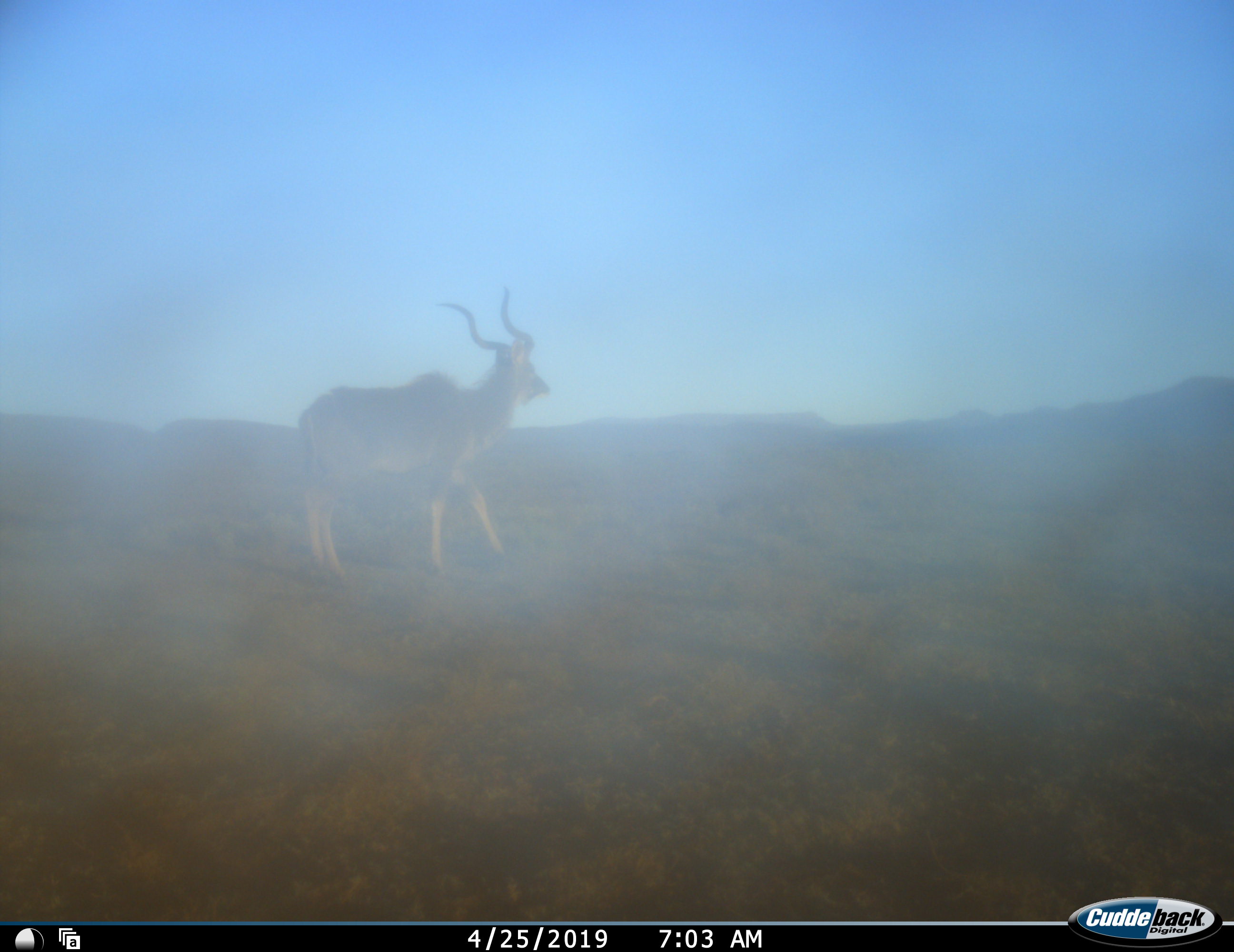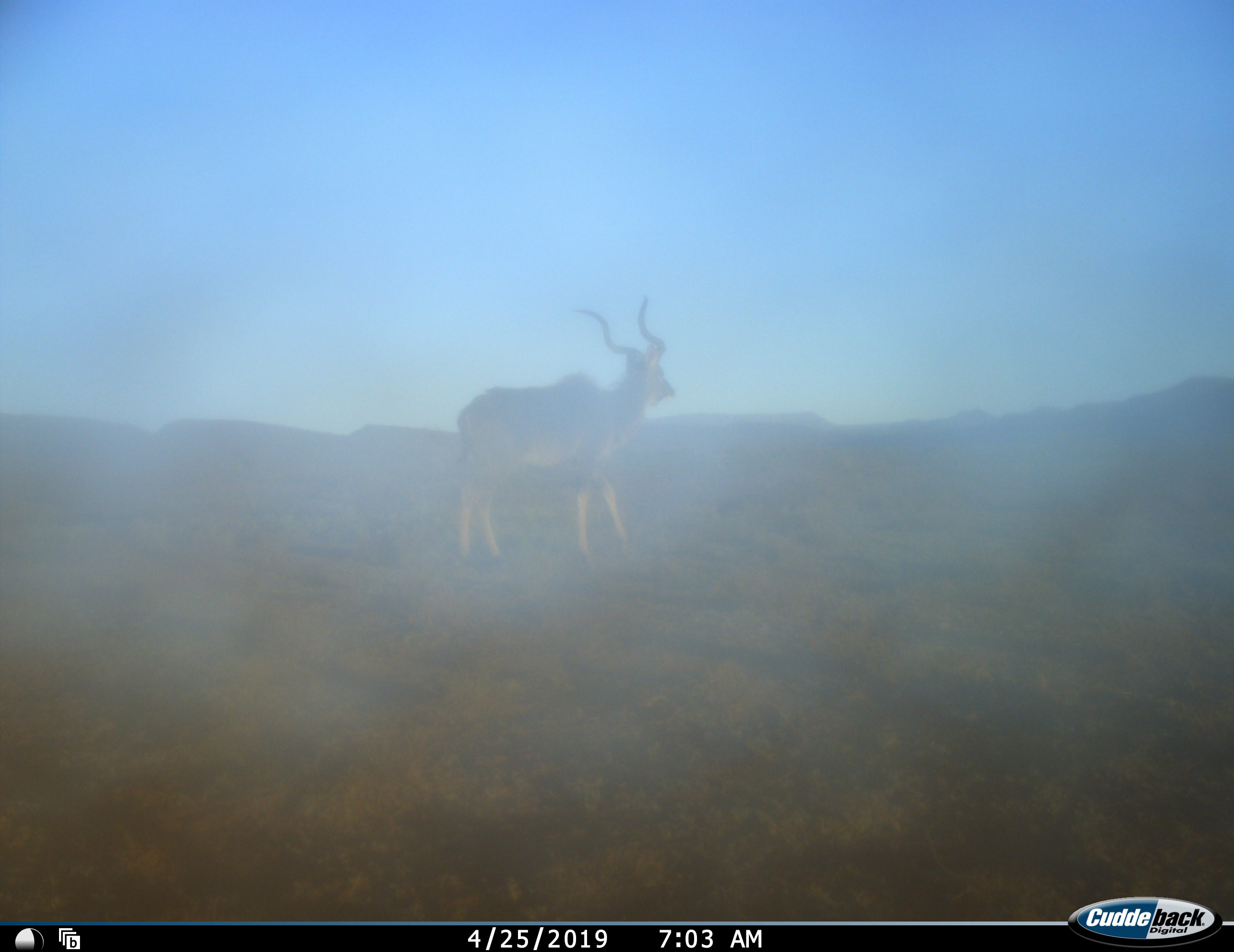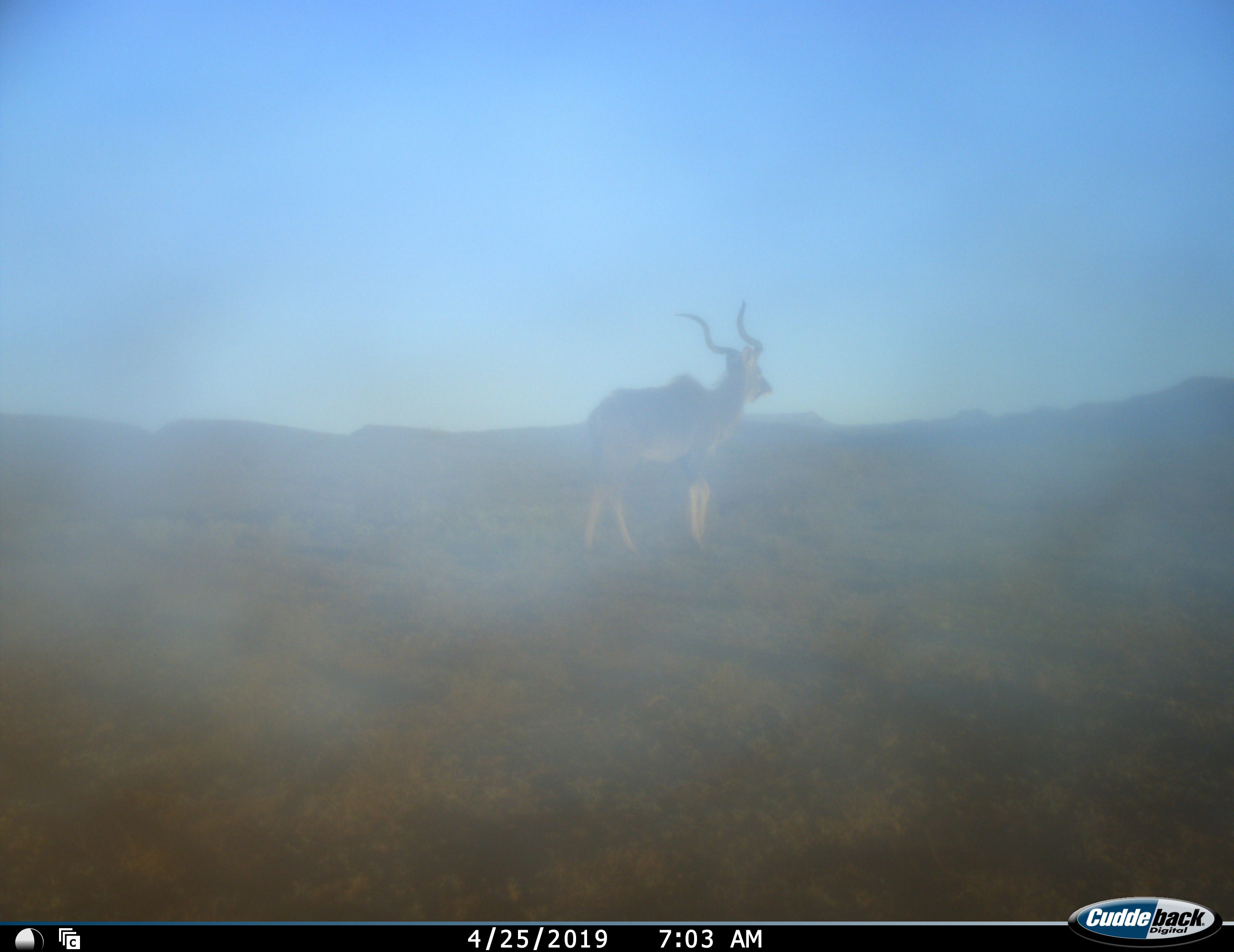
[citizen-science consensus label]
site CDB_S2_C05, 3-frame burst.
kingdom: Animalia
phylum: Chordata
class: Mammalia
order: Artiodactyla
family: Bovidae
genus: Tragelaphus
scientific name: Tragelaphus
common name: kudu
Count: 1.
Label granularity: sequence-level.